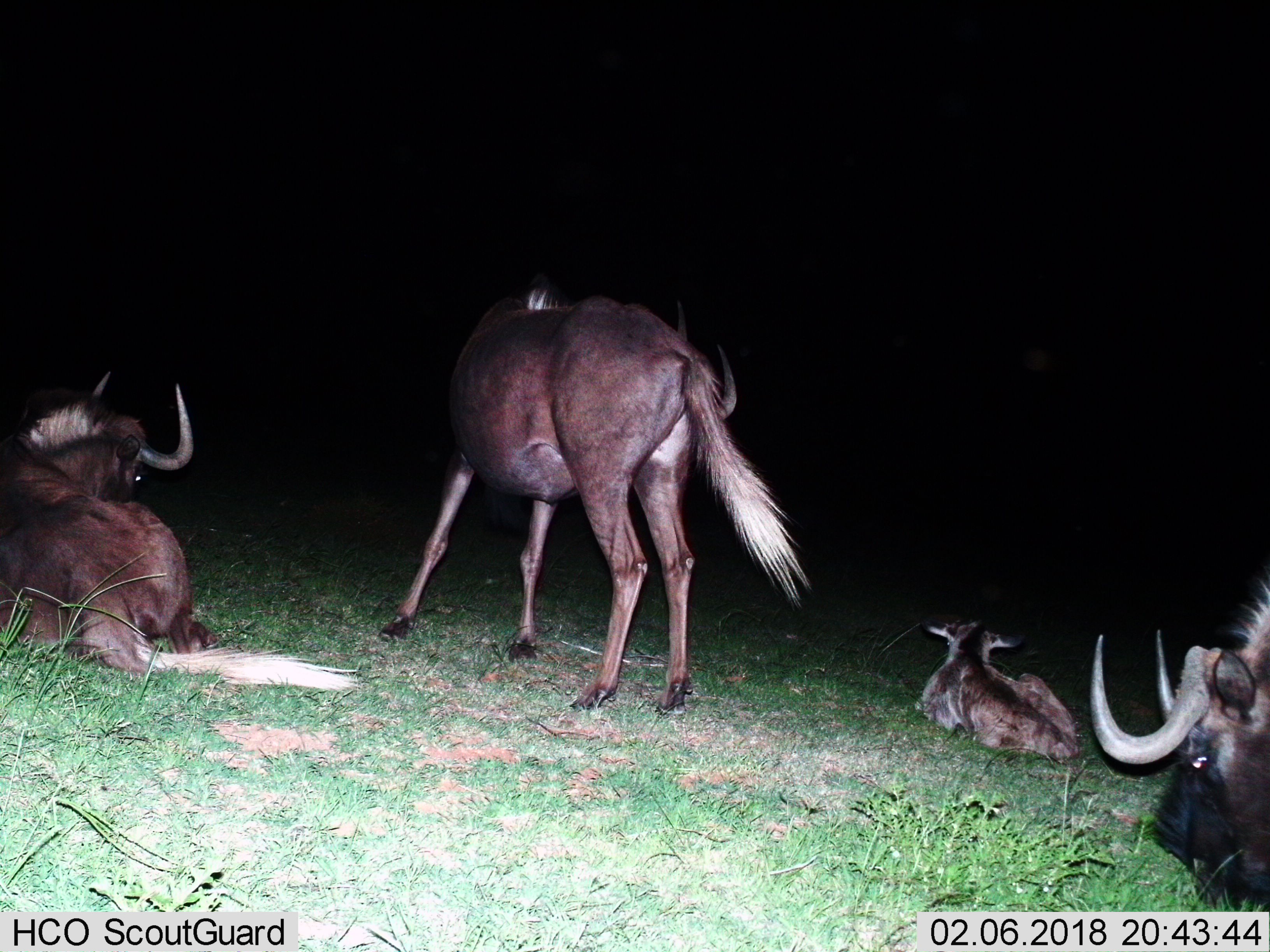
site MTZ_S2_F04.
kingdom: Animalia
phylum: Chordata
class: Mammalia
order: Artiodactyla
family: Bovidae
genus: Connochaetes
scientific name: Connochaetes gnou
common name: black wildebeest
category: wildebeestblack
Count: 4.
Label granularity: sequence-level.